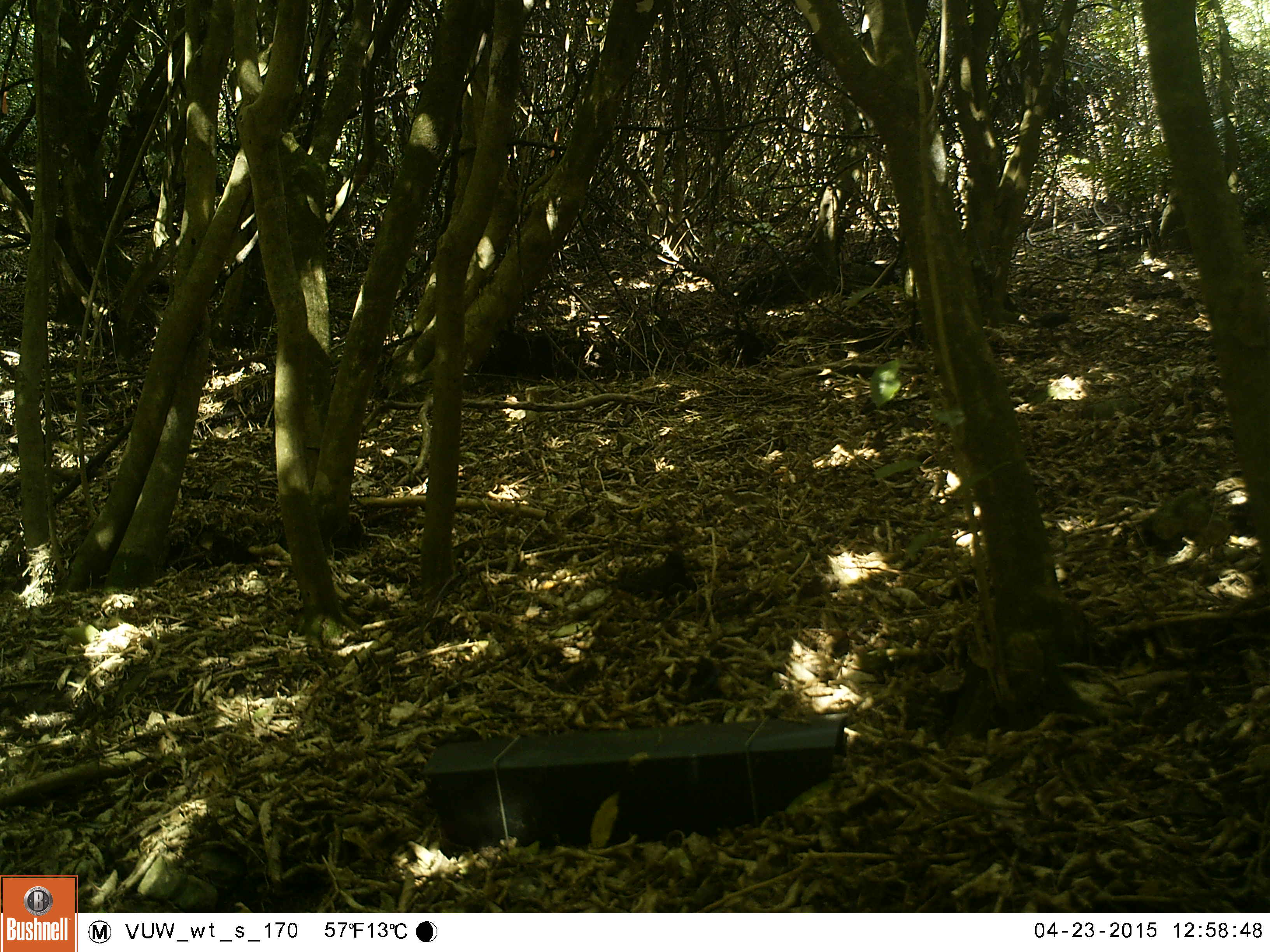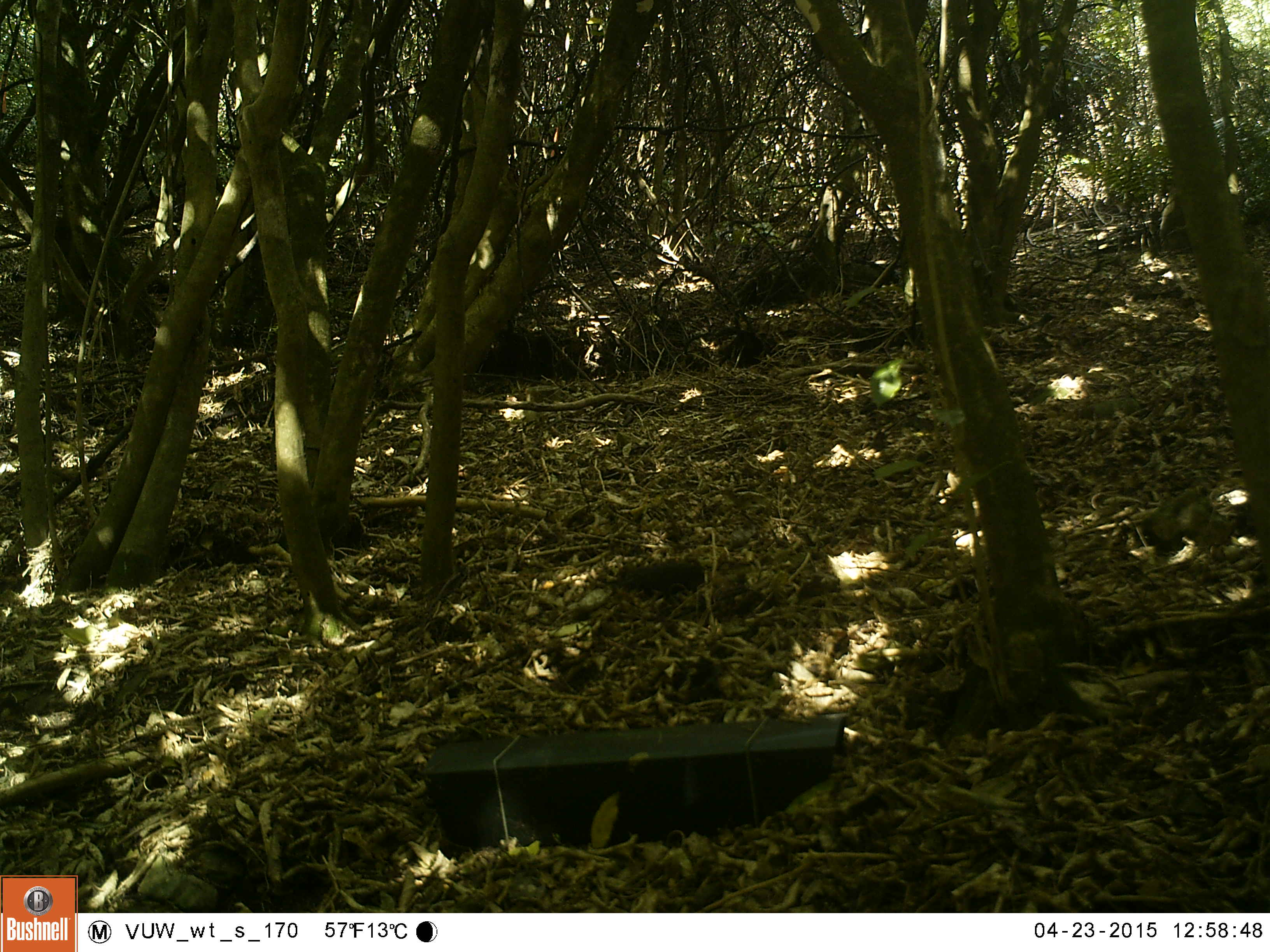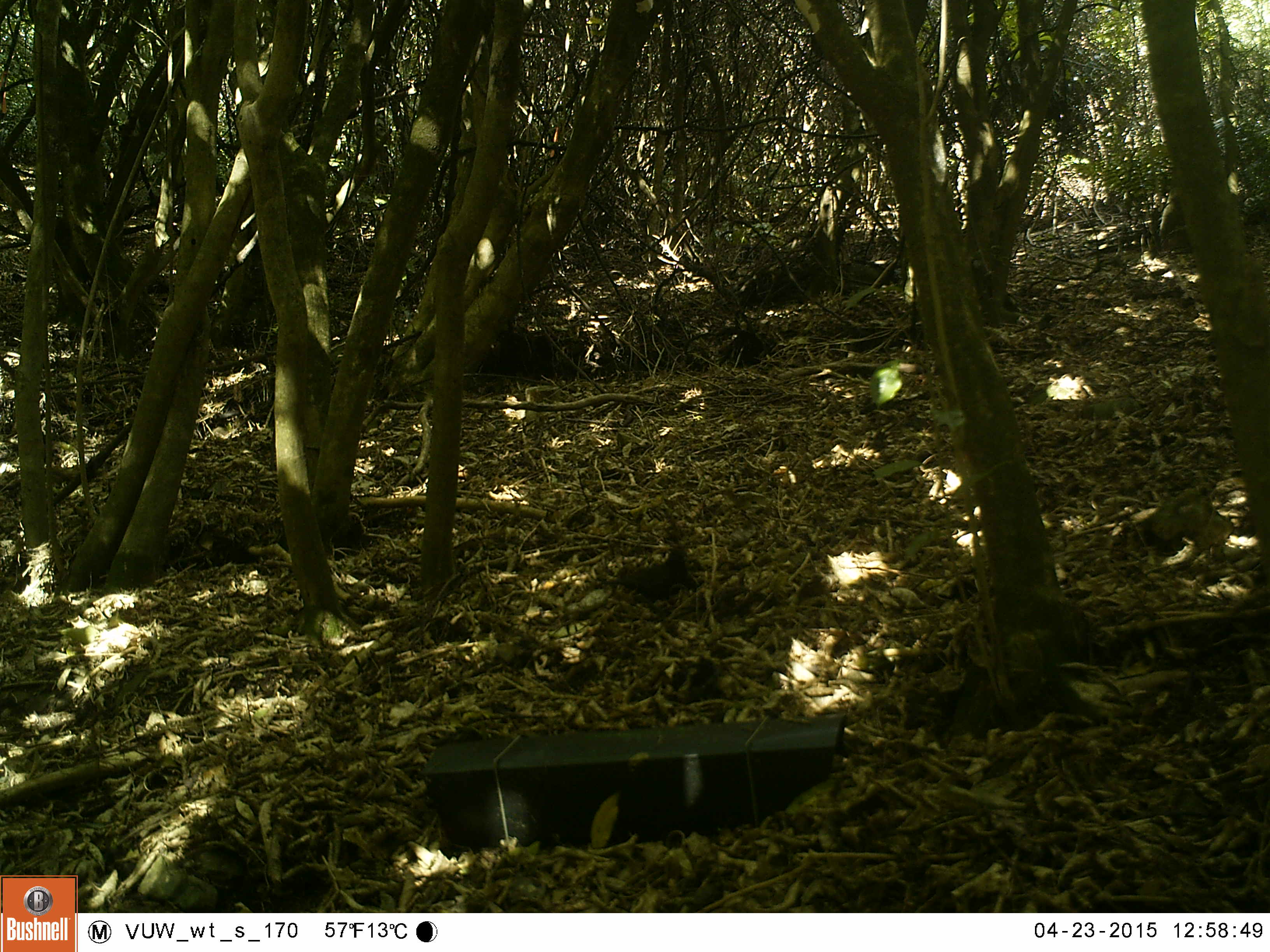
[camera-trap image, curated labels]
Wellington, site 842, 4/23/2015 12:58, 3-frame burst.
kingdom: Animalia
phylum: Chordata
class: Aves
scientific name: Aves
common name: bird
Bird (Aves).